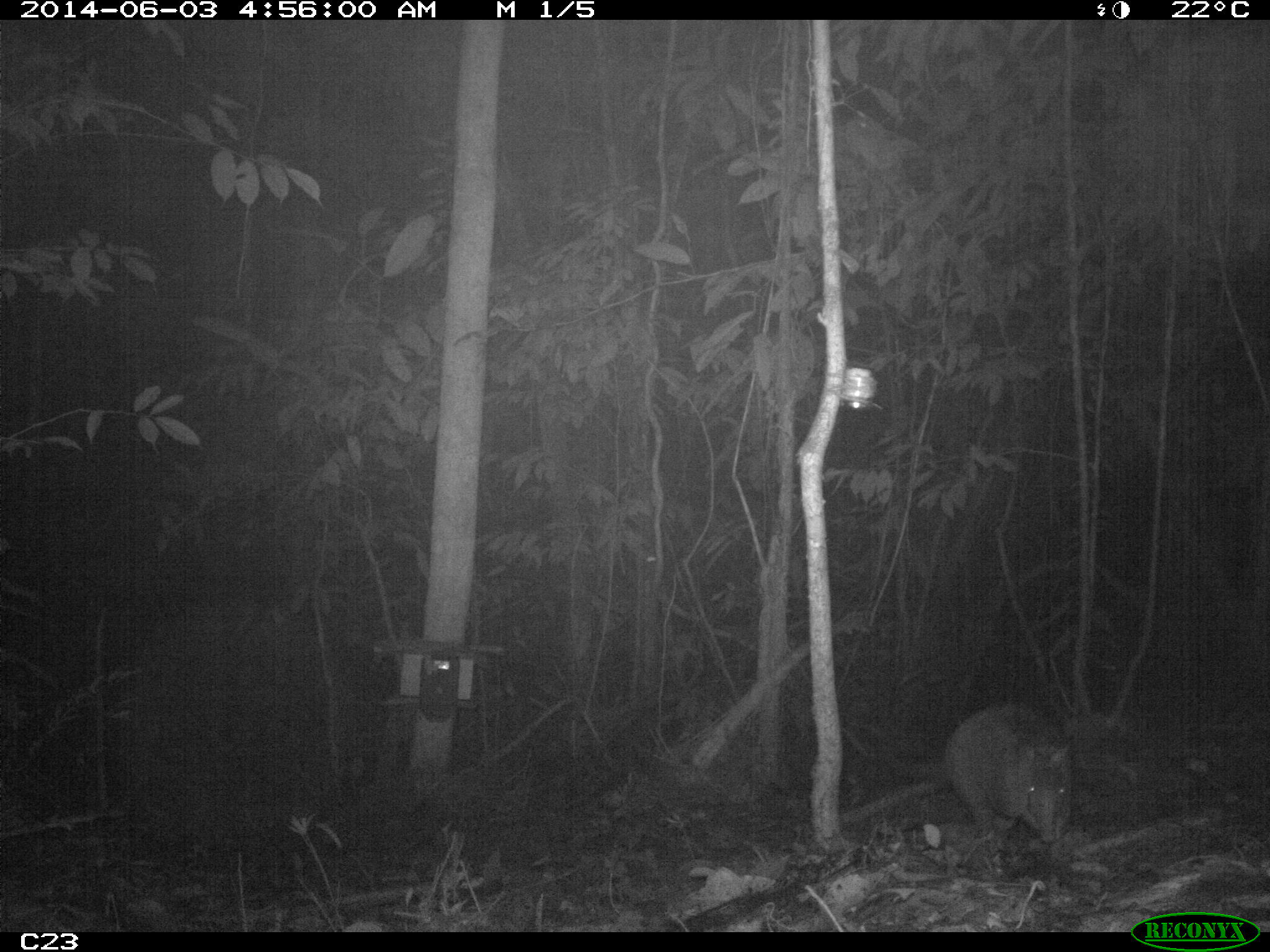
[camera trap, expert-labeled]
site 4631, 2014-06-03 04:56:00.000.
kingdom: Animalia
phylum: Chordata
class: Mammalia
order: Cingulata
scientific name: Cingulata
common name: armadillo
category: unknown armadillo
Unknown armadillo (armadillo) (Cingulata), count 1, age adult.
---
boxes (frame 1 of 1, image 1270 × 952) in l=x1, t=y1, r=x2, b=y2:
unknown armadillo: l=942, t=698, r=1076, b=877